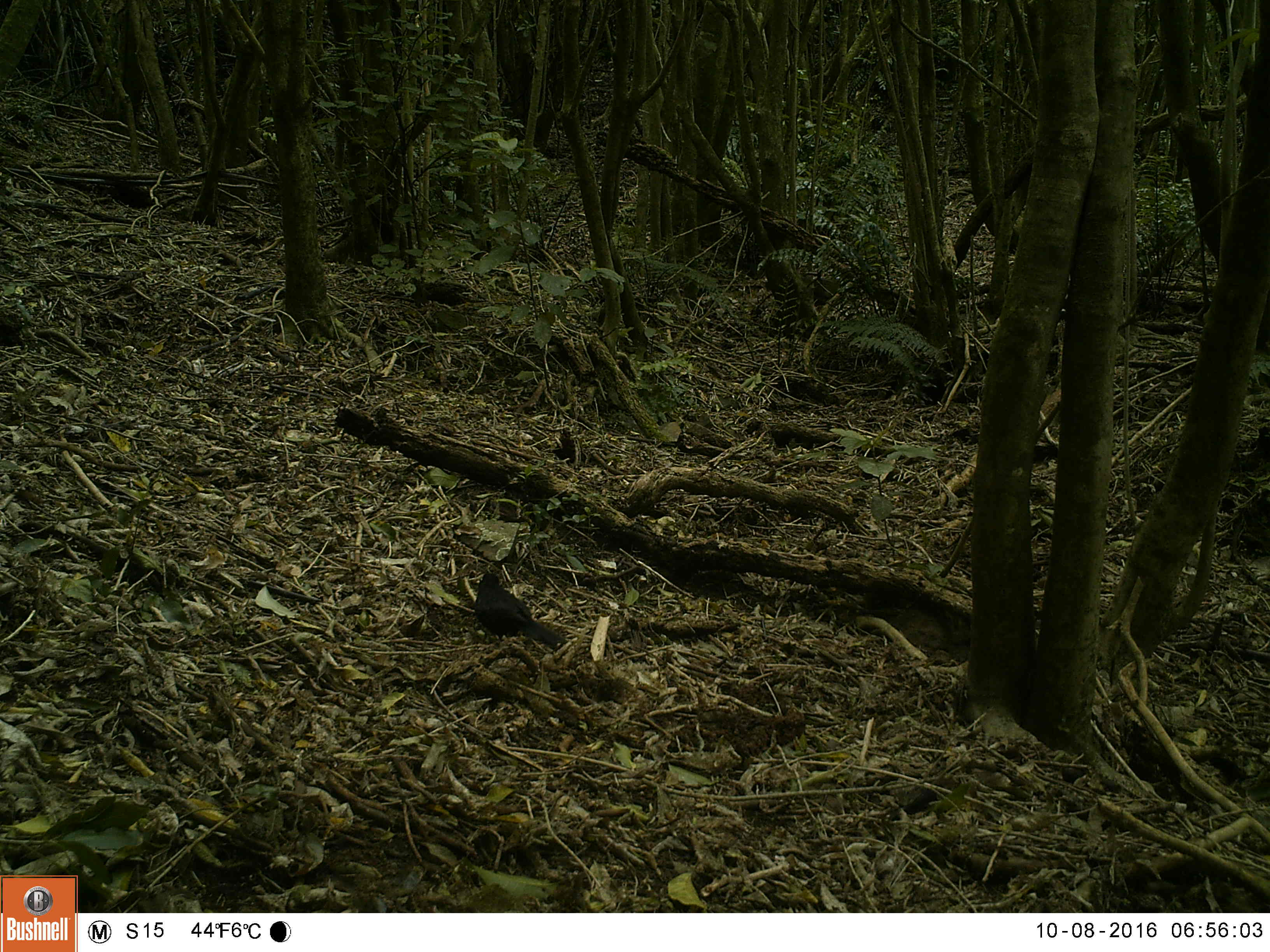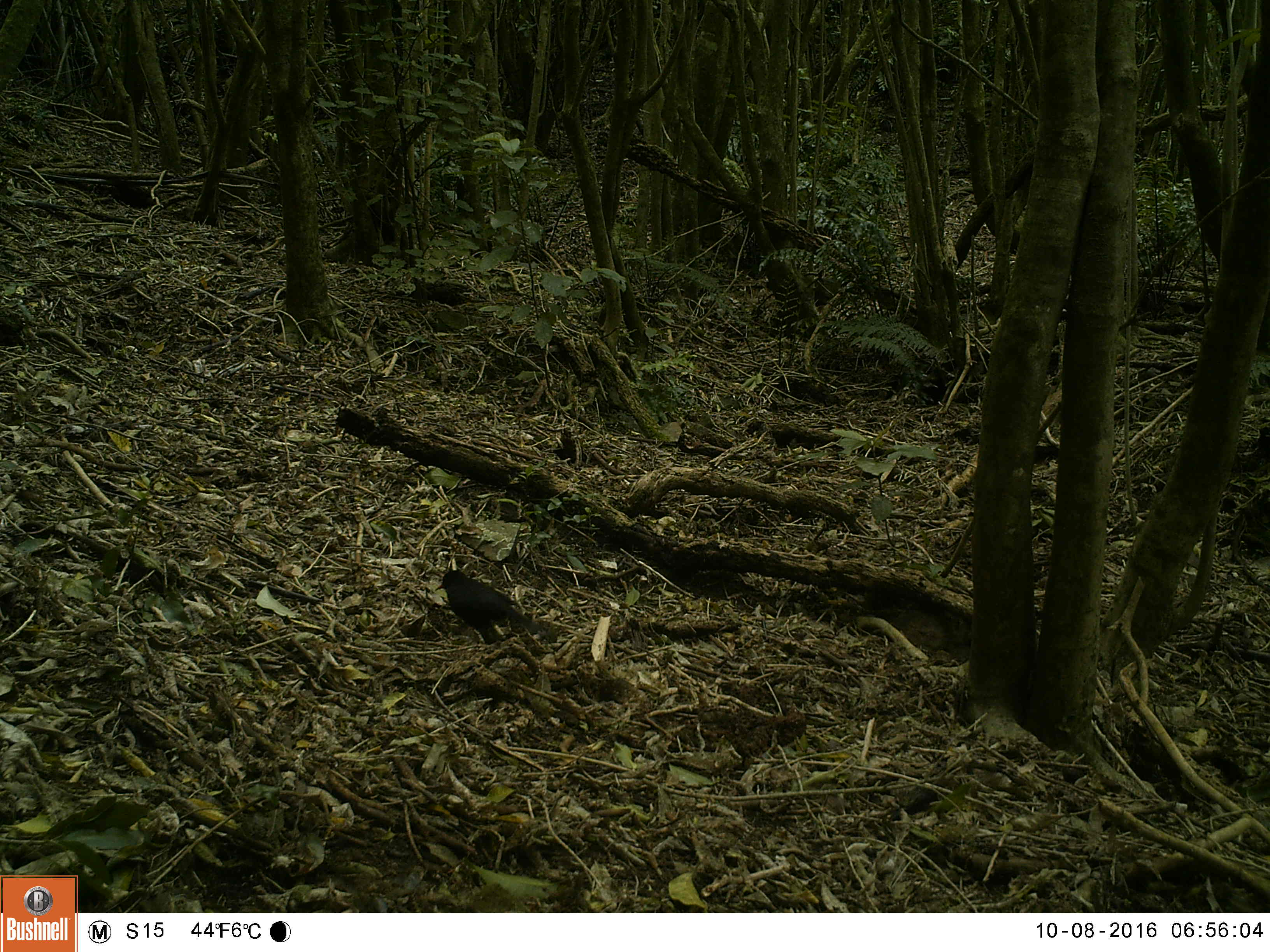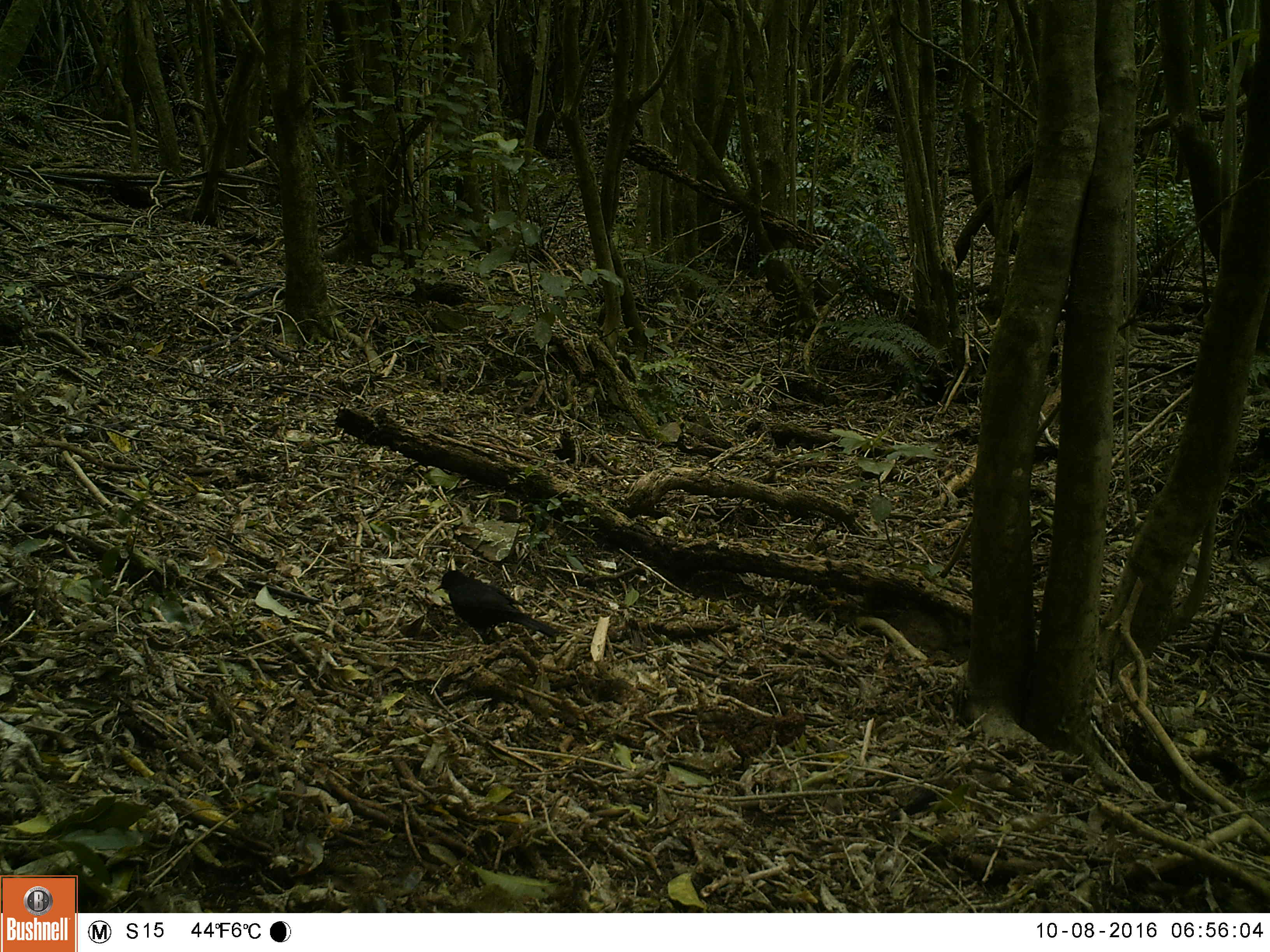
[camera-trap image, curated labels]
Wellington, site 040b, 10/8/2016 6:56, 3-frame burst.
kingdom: Animalia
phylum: Chordata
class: Aves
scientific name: Aves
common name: bird